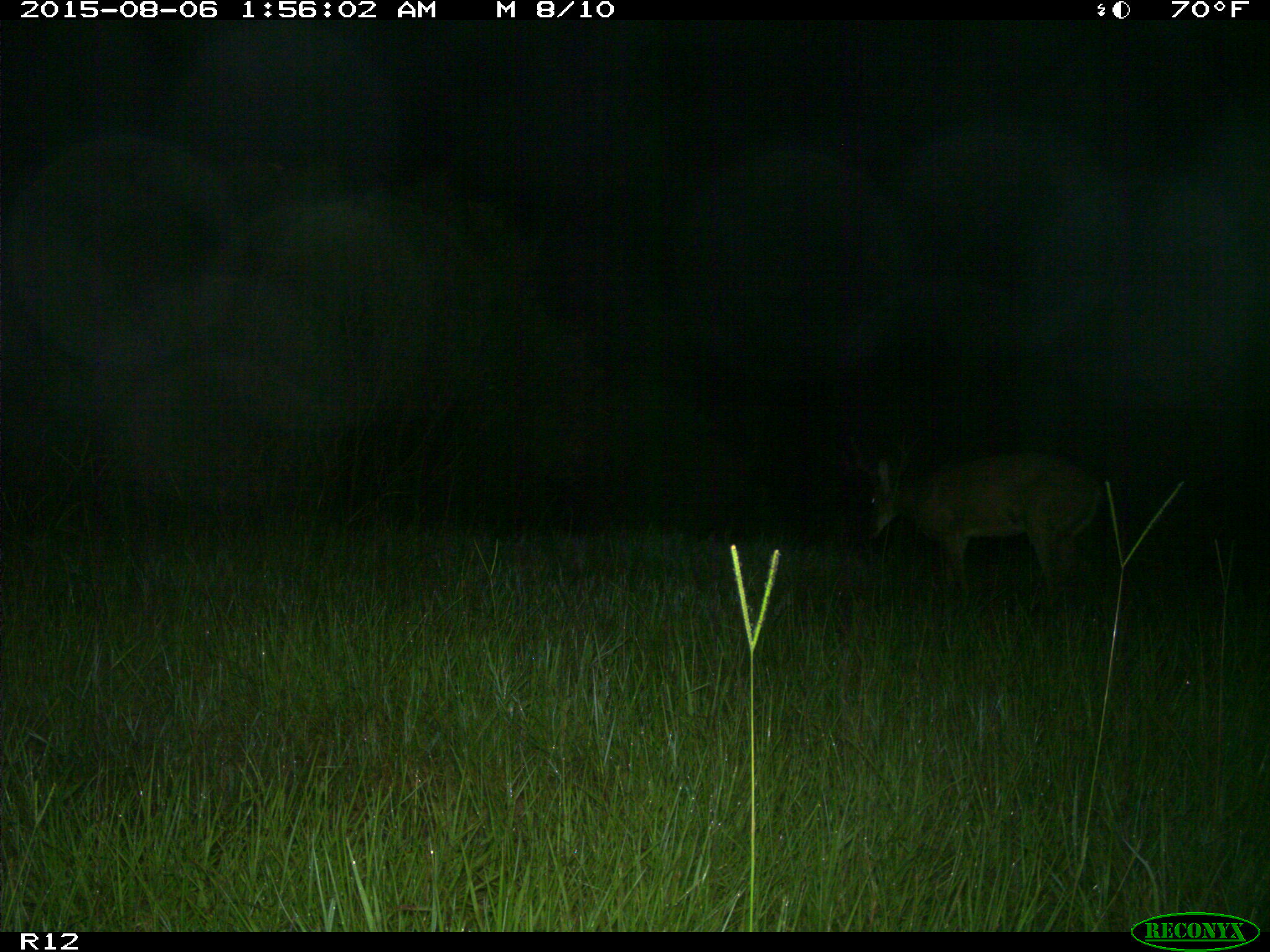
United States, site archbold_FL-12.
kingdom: Animalia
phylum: Chordata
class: Mammalia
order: Artiodactyla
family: Cervidae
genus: Odocoileus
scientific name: Odocoileus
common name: deer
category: unidentified deer